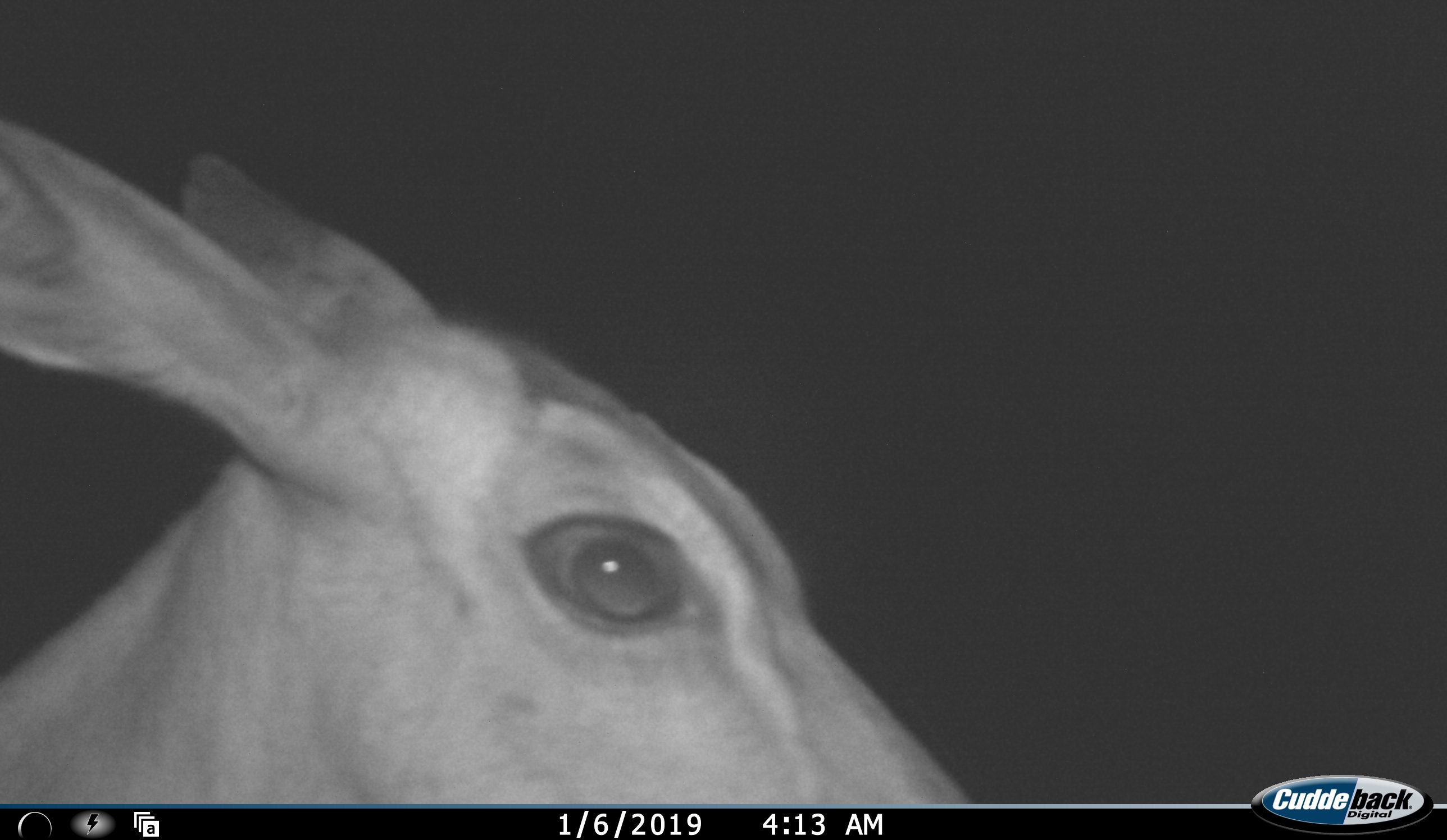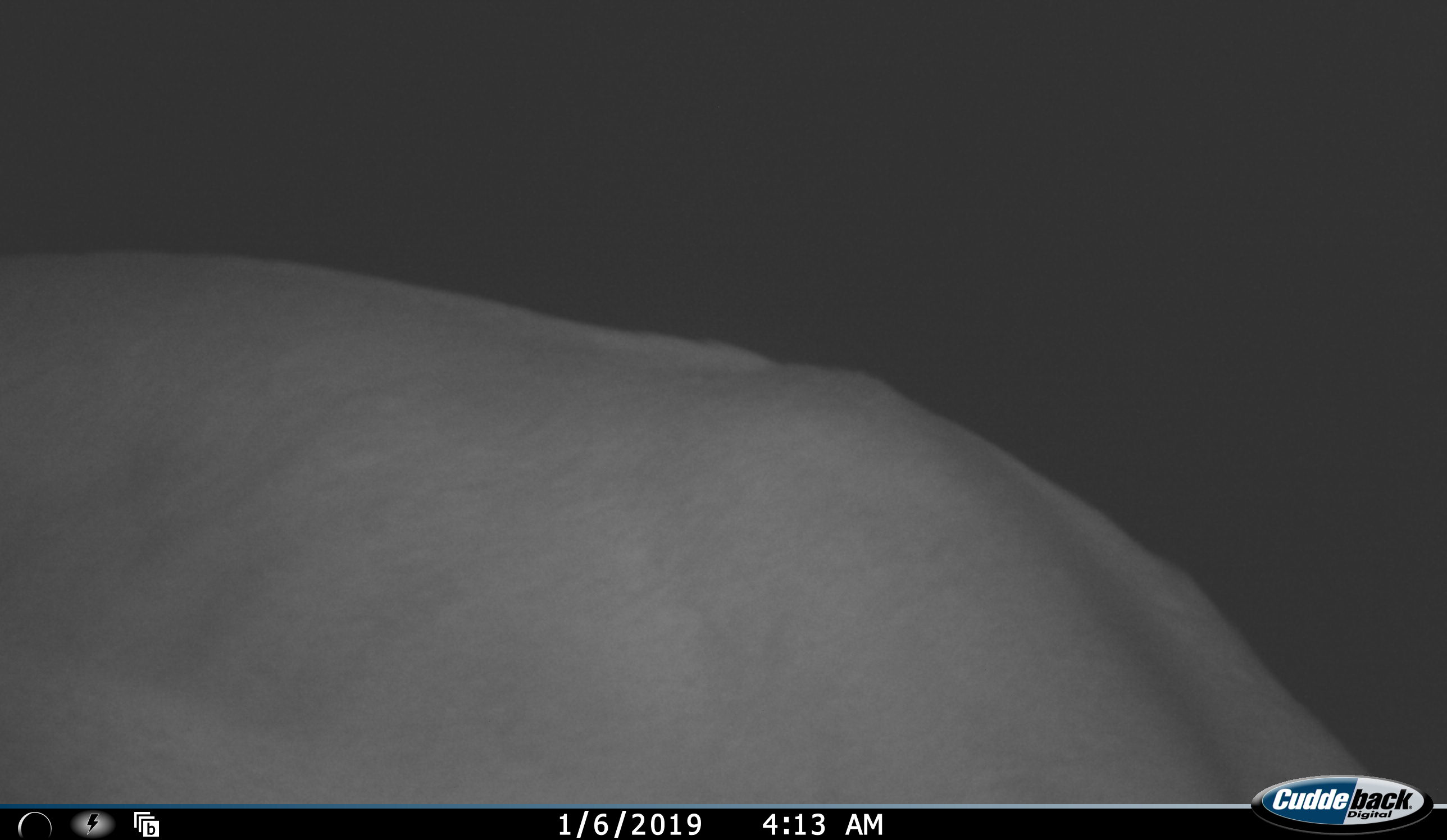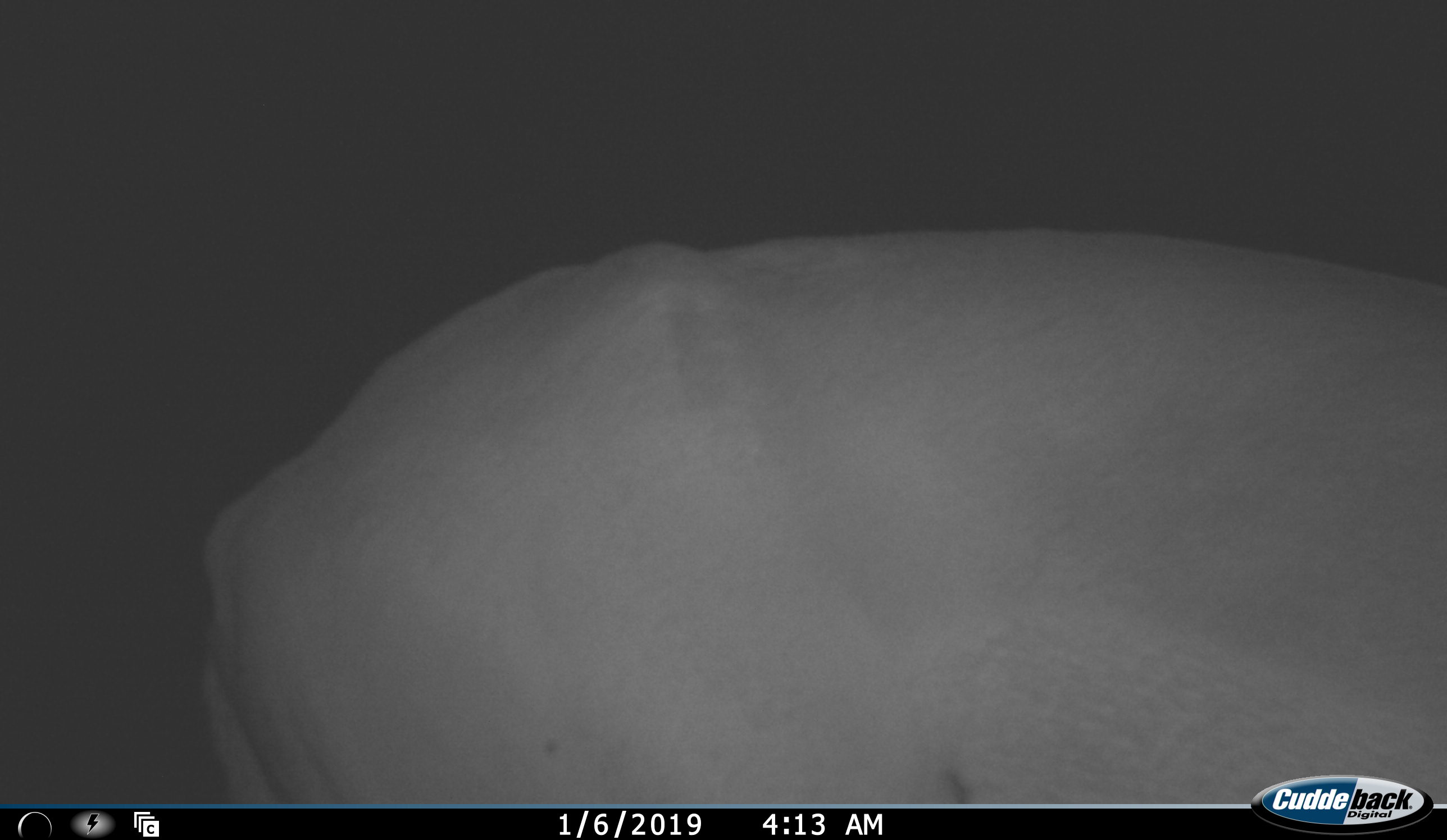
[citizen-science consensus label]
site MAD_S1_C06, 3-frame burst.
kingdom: Animalia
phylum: Chordata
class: Mammalia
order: Artiodactyla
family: Bovidae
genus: Aepyceros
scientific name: Aepyceros melampus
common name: impala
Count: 1.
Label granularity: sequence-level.